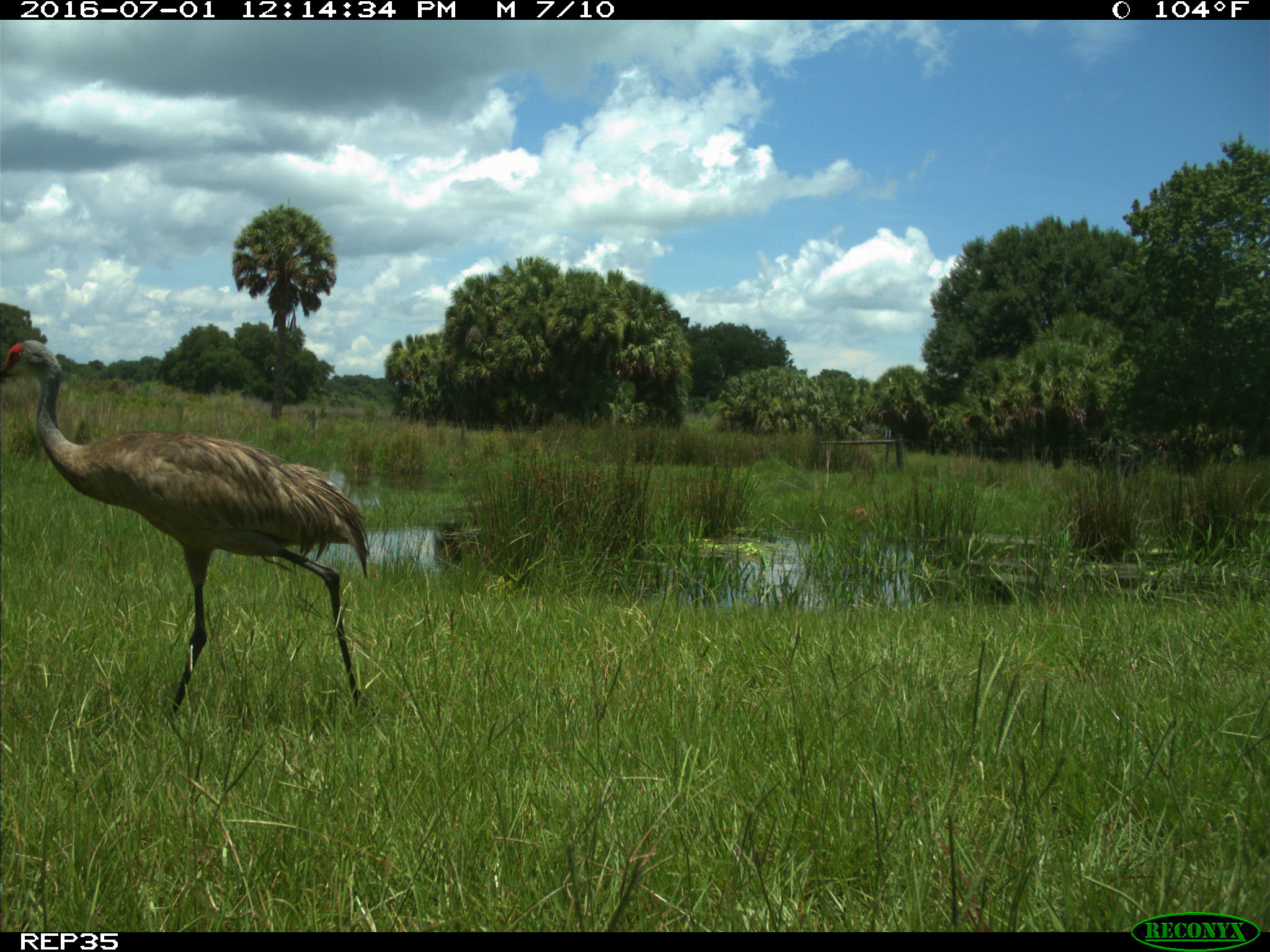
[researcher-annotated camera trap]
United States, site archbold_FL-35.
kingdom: Animalia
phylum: Chordata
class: Aves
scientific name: Aves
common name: birds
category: unidentified bird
Unidentified bird (birds) (Aves).